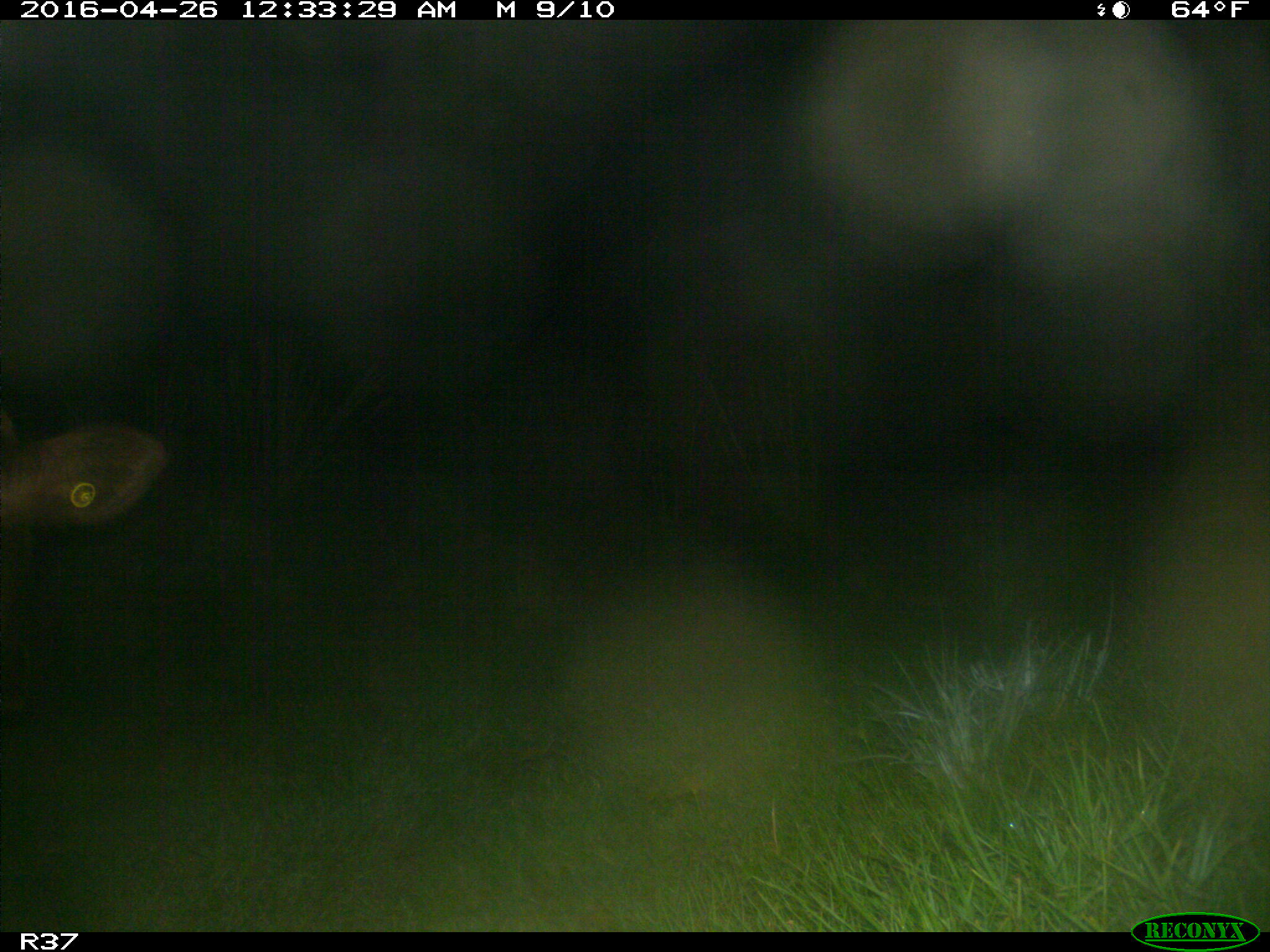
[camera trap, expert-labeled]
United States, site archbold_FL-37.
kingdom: Animalia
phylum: Chordata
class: Mammalia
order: Artiodactyla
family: Bovidae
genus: Bos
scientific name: Bos taurus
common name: domestic cow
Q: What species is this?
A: Bos taurus (domestic cow).